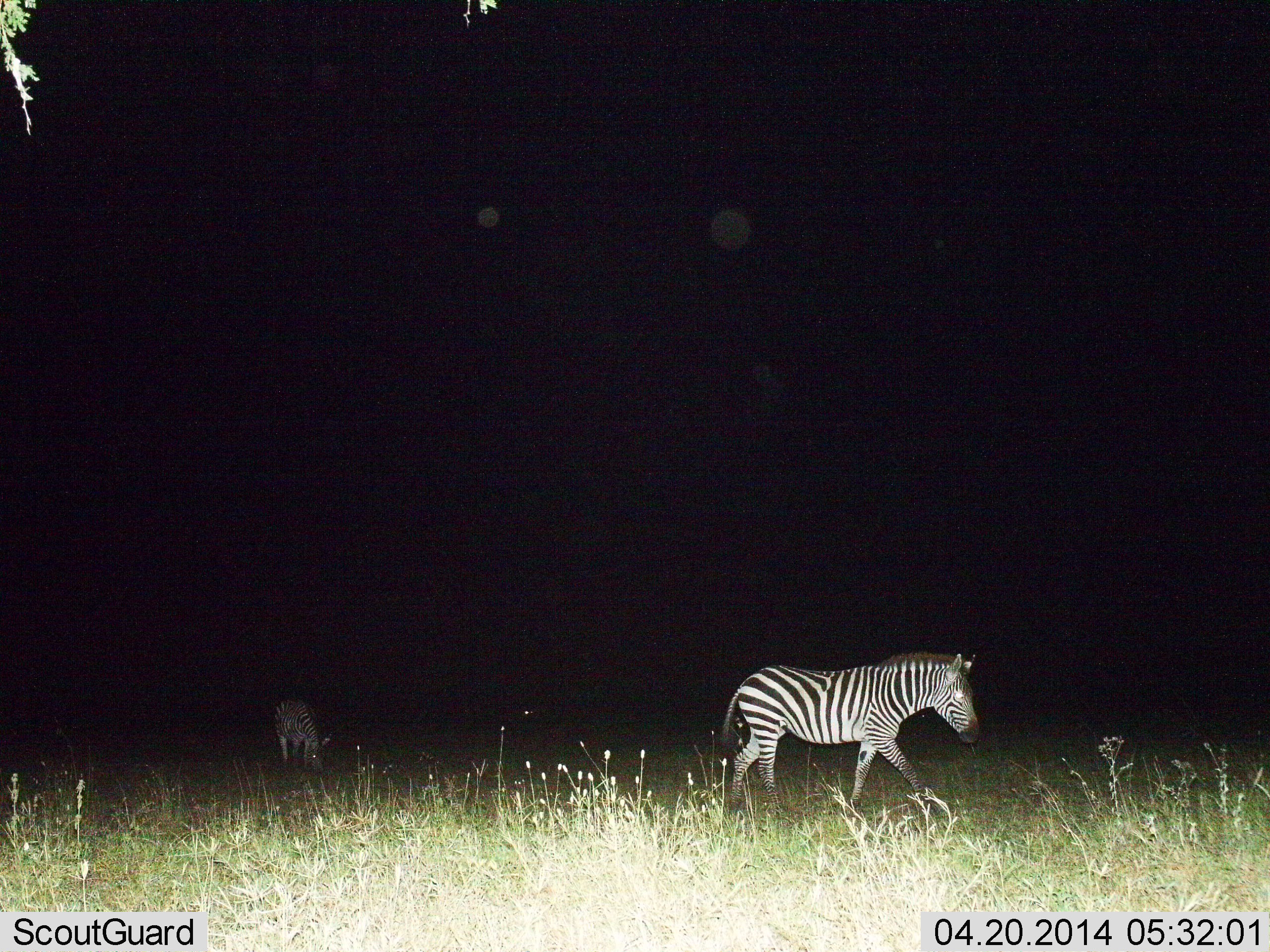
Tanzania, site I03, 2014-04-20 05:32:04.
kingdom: Animalia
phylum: Chordata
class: Mammalia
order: Perissodactyla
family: Equidae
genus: Equus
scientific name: Equus quagga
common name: plains zebra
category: zebra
Zebra (plains zebra) (Equus quagga), count 2. Behavior (volunteer vote fractions): standing 40%, resting 0%, moving 80%, interacting 0%. Young present (vote fraction): 0%. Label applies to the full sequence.